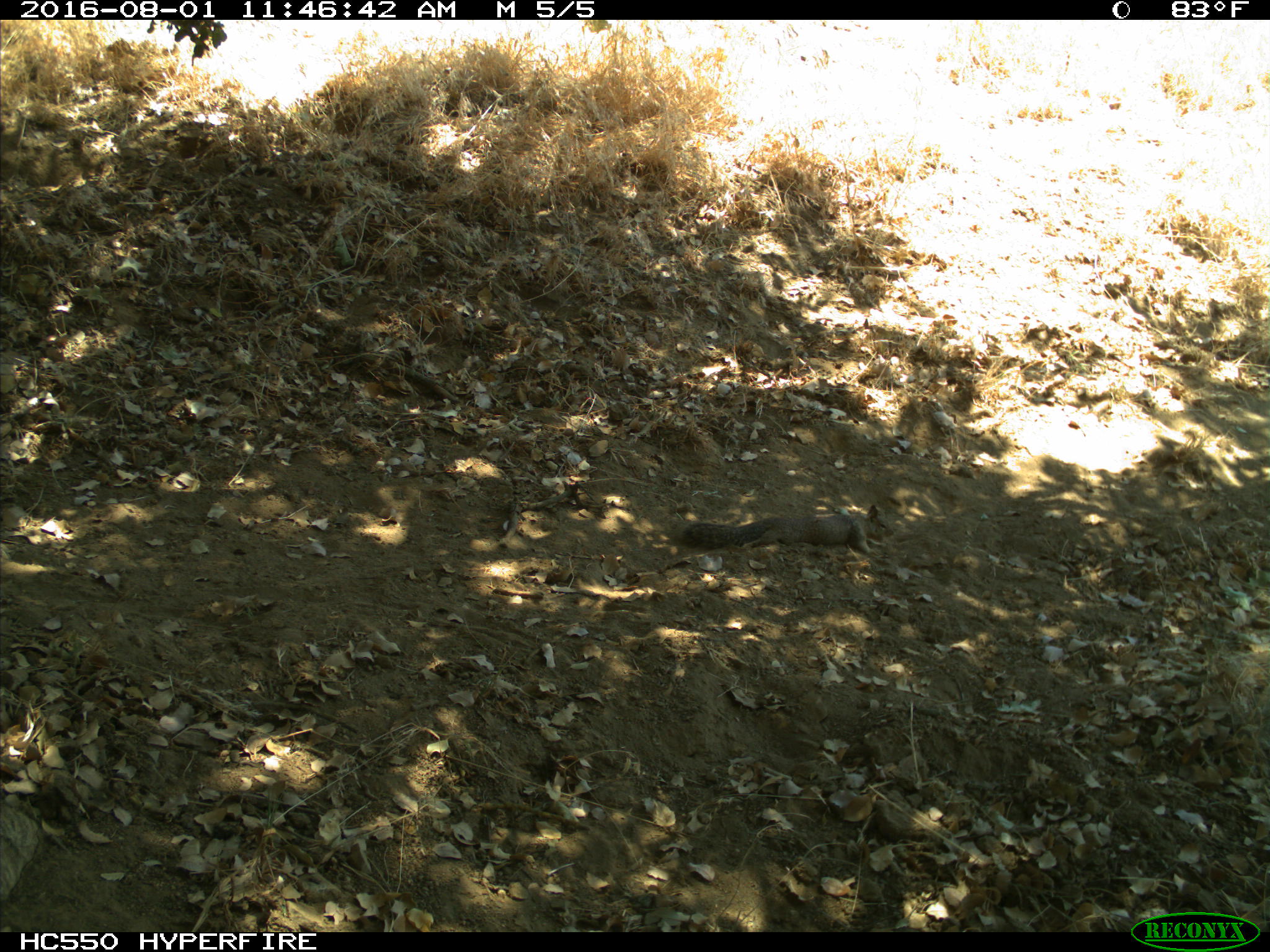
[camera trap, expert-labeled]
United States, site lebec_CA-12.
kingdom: Animalia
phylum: Chordata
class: Mammalia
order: Rodentia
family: Sciuridae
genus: Otospermophilus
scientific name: Otospermophilus beecheyi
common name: california ground squirrel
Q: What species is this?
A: Otospermophilus beecheyi (california ground squirrel).